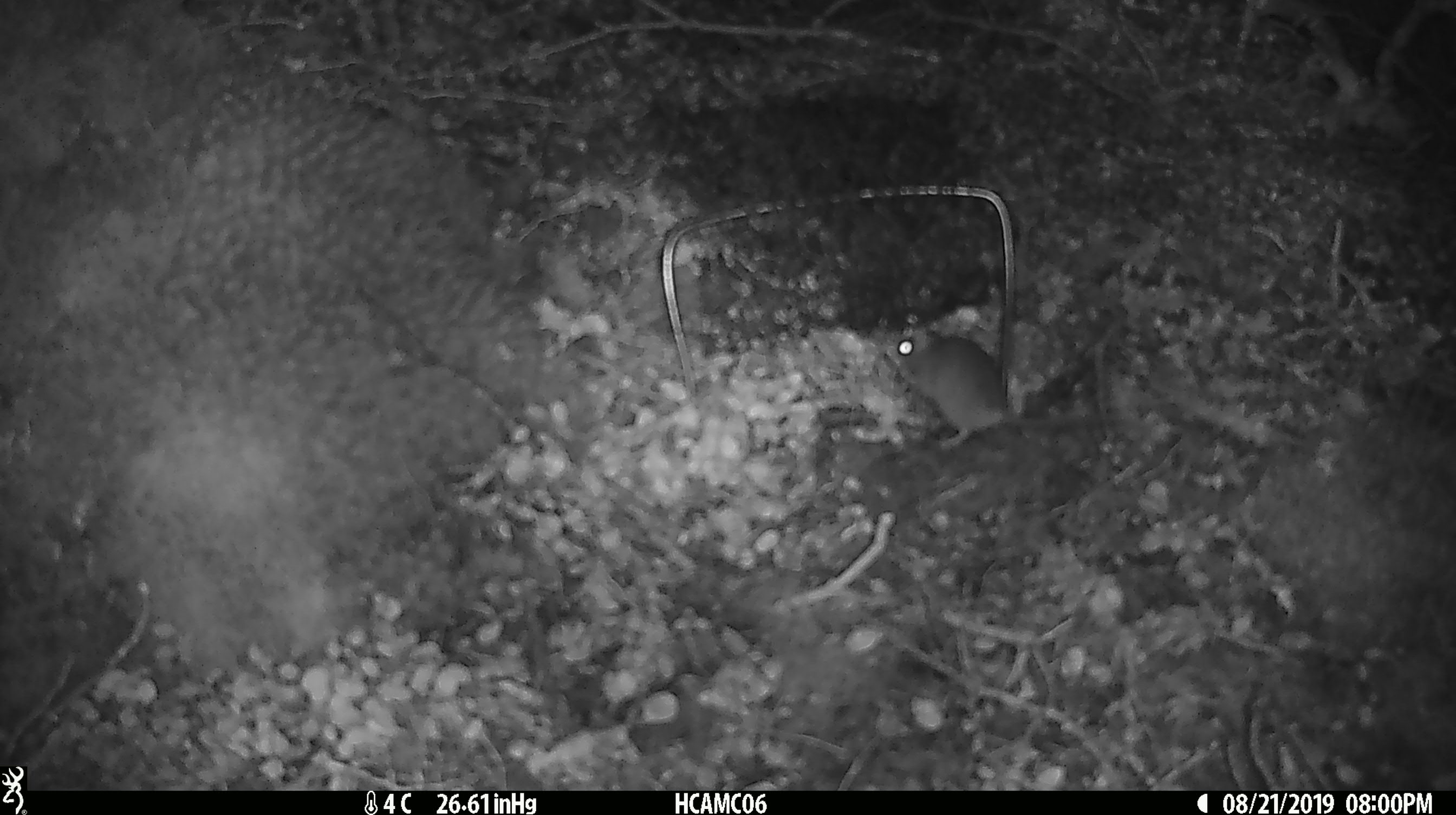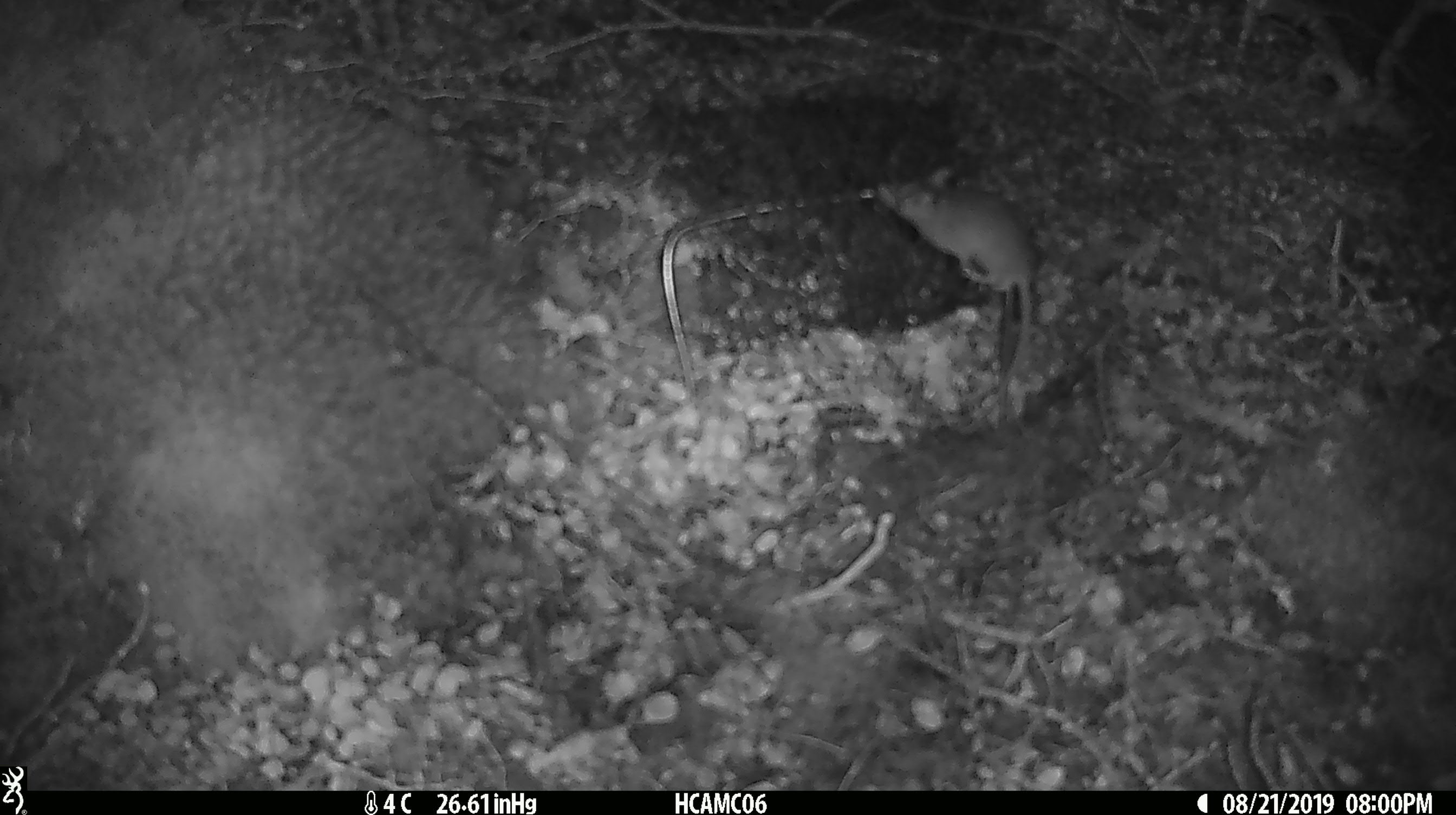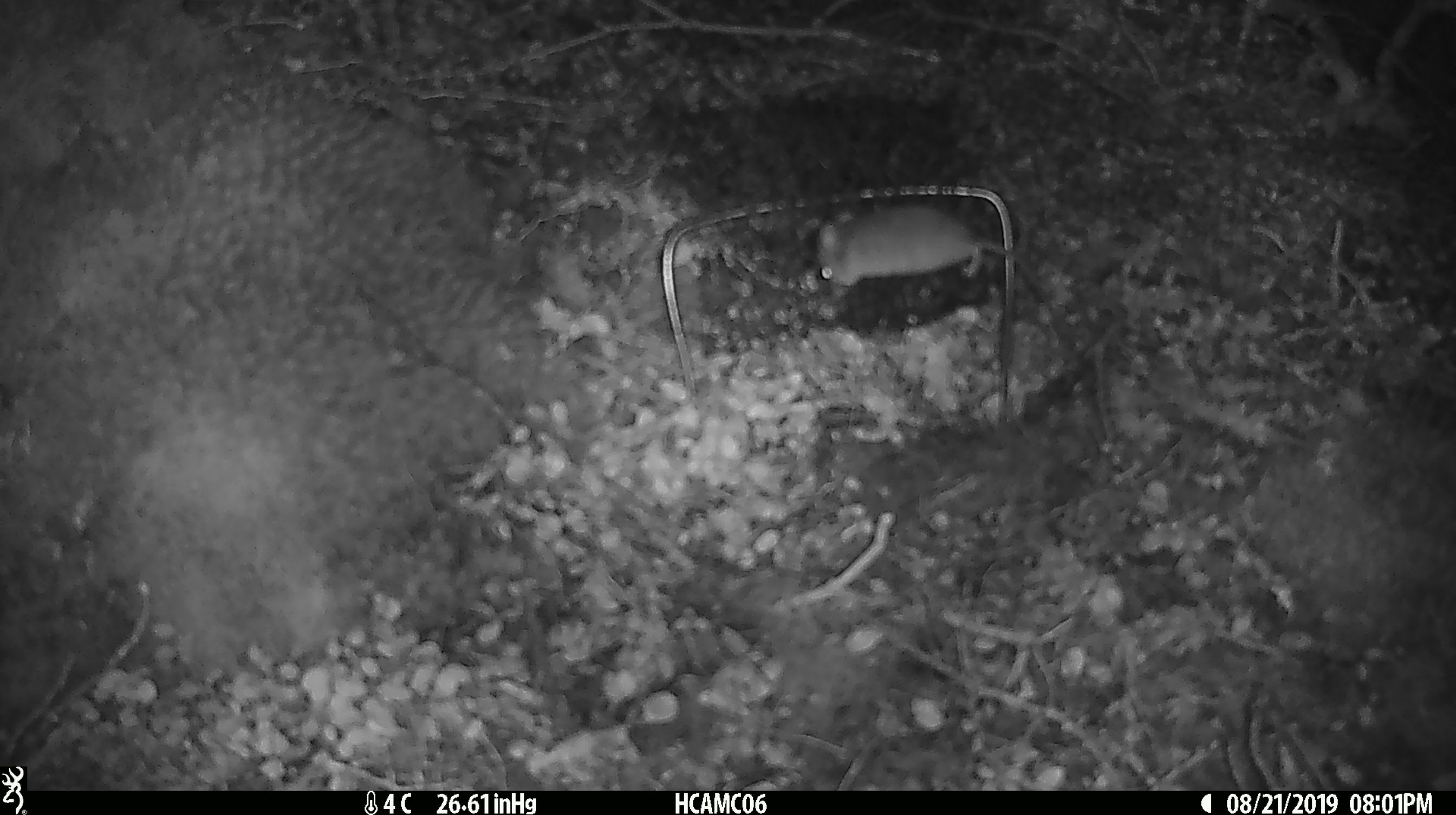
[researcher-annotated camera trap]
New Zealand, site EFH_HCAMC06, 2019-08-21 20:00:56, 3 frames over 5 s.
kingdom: Animalia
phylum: Chordata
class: Mammalia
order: Rodentia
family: Muridae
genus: Mus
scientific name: Mus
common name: mouse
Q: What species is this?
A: Mouse (Mus).